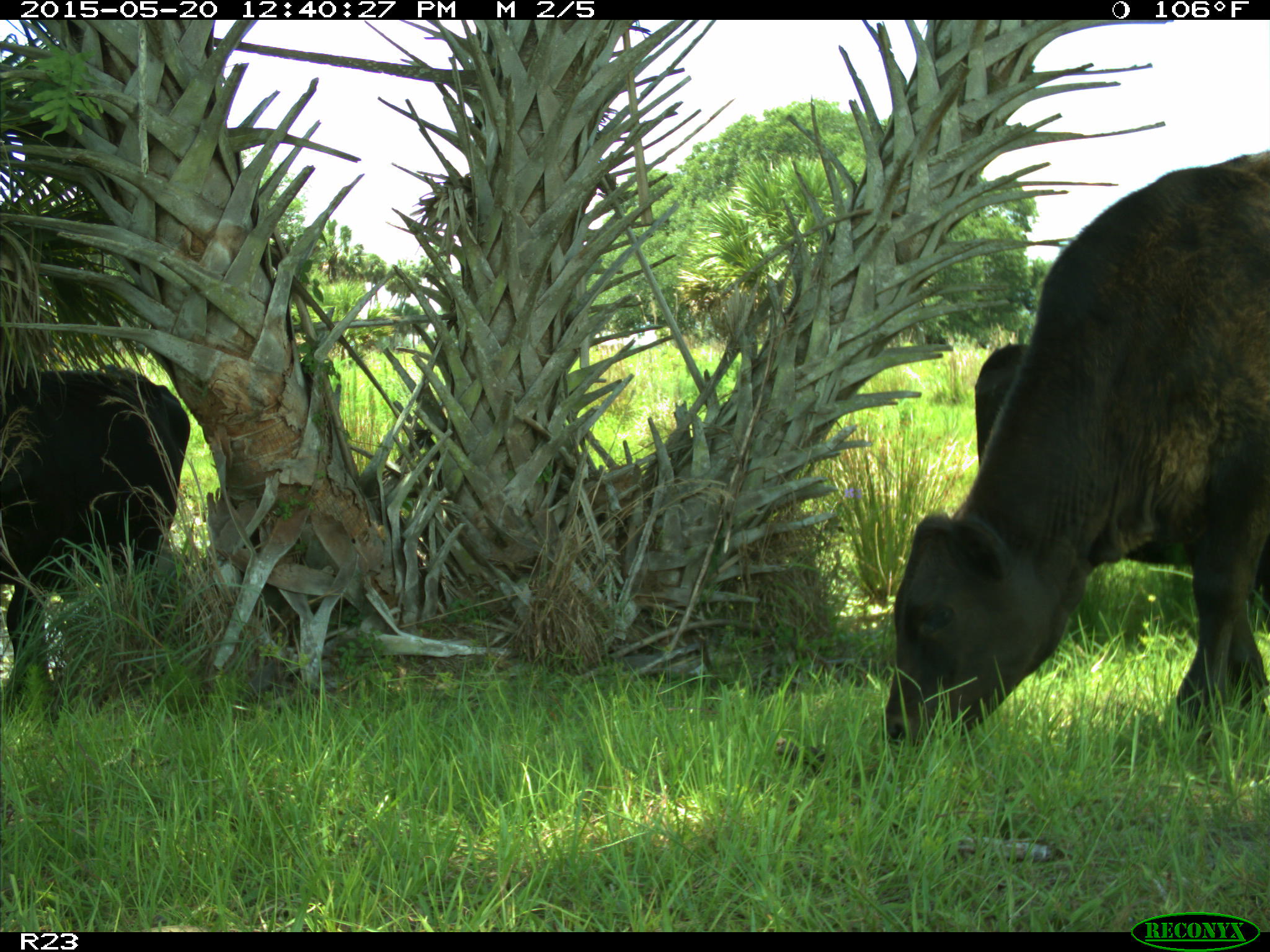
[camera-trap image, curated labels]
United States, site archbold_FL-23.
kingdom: Animalia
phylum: Chordata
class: Mammalia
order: Artiodactyla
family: Bovidae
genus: Bos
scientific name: Bos taurus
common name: domestic cow